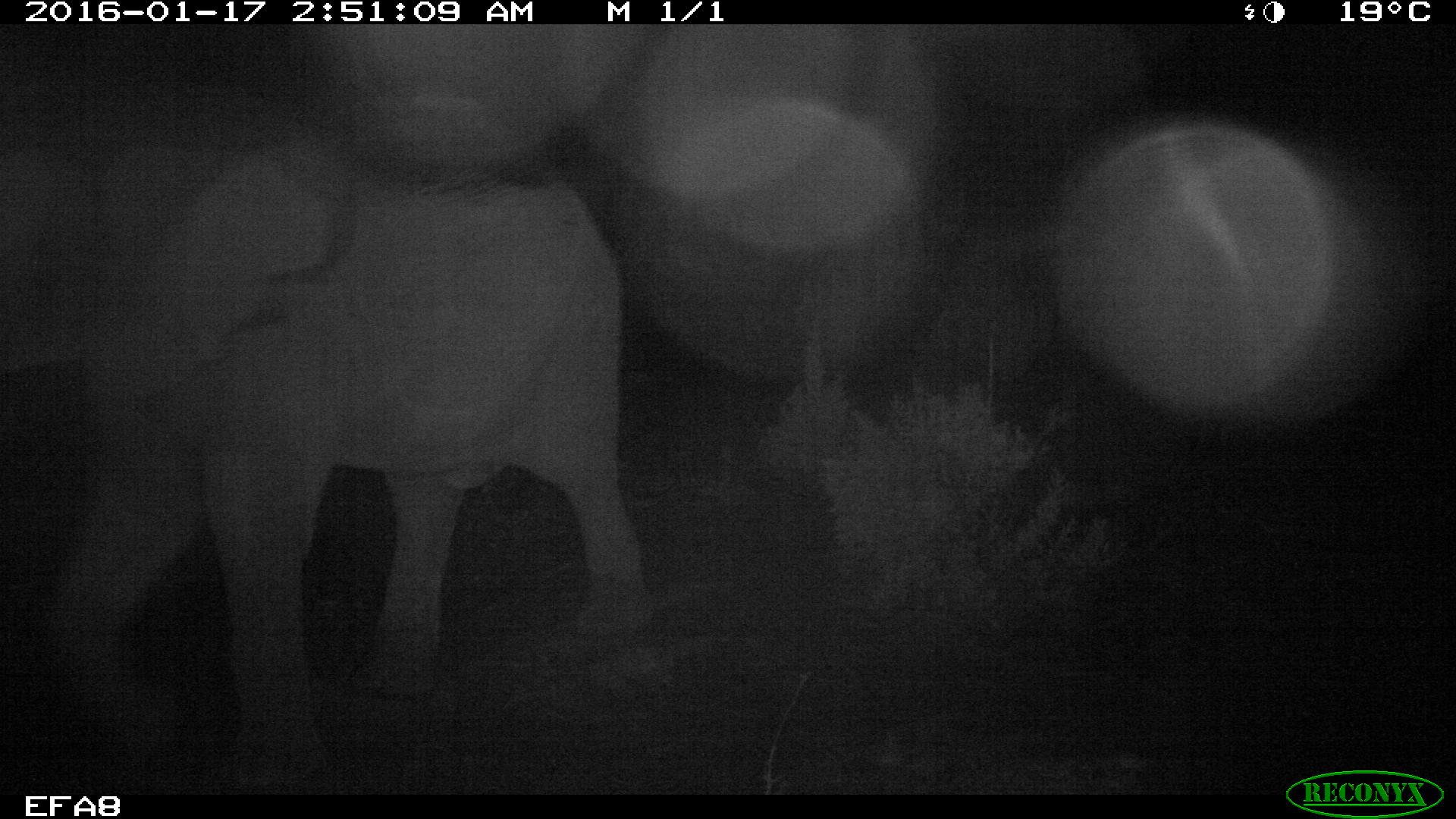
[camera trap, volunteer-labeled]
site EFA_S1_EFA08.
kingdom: Animalia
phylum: Chordata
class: Mammalia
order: Proboscidea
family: Elephantidae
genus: Loxodonta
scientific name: Loxodonta africana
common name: african bush elephant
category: elephant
Elephant (african bush elephant) (Loxodonta africana), count 1. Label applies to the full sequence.